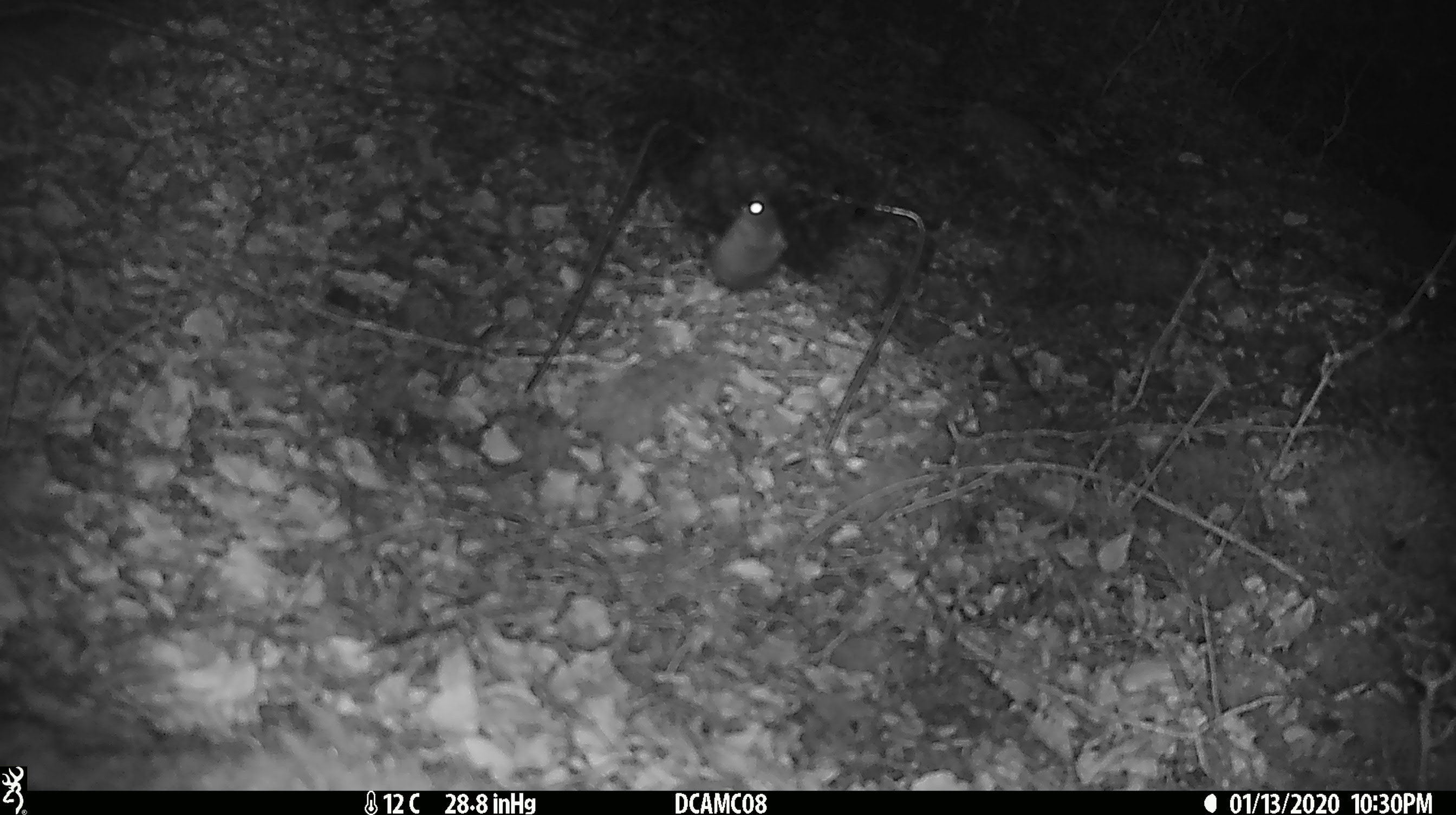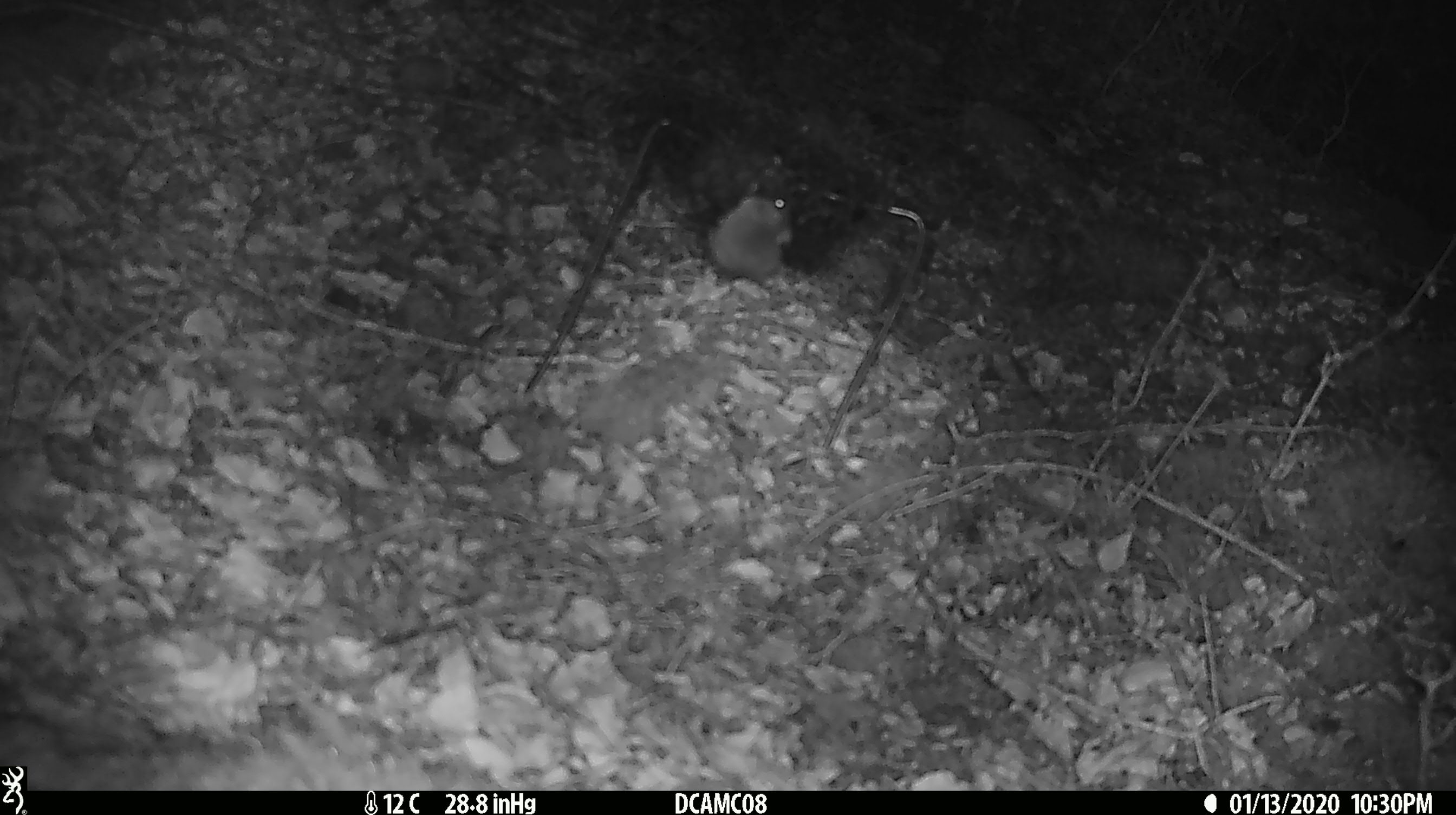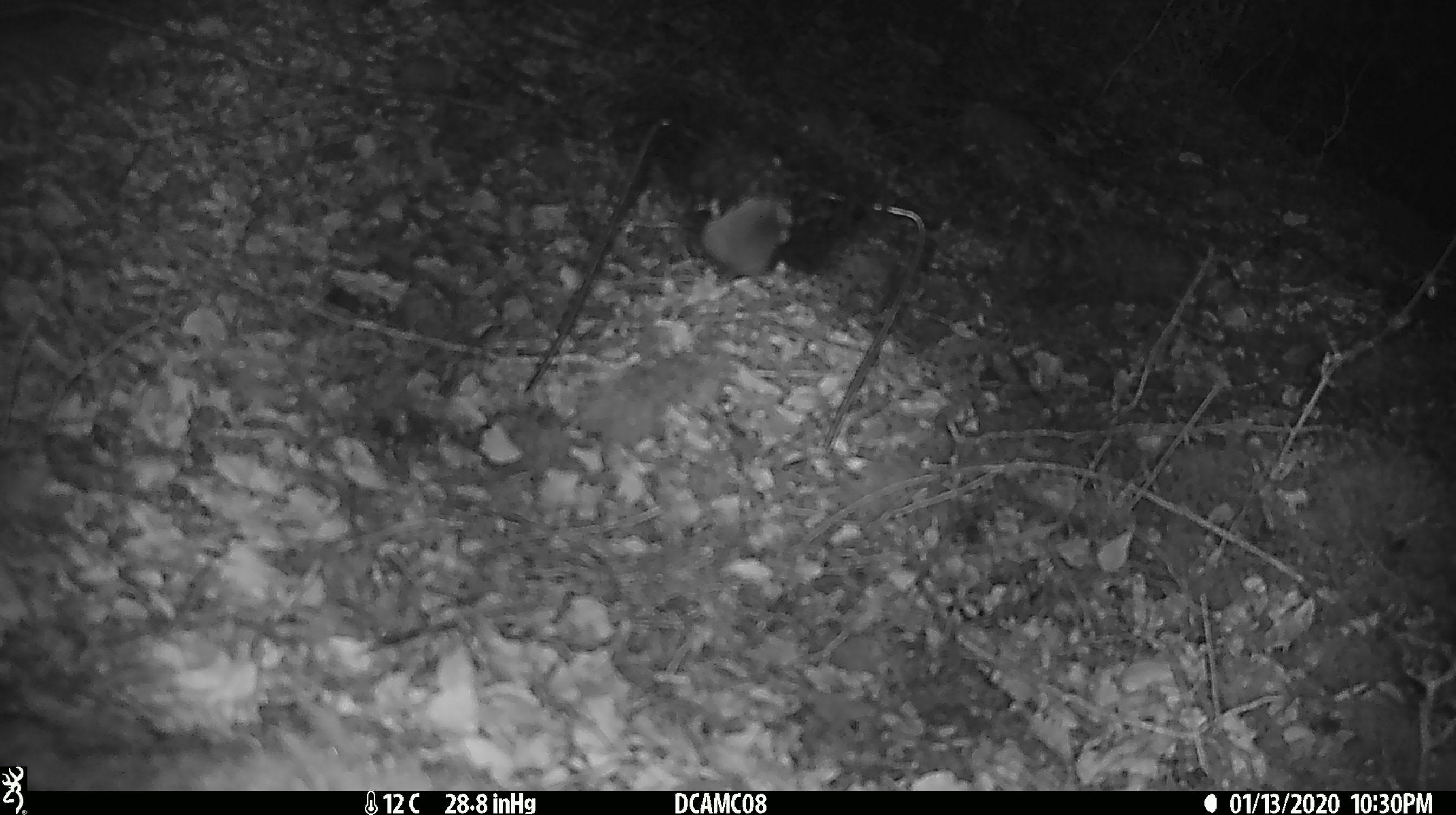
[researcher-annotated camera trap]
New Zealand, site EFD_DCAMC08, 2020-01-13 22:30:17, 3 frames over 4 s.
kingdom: Animalia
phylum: Chordata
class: Mammalia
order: Rodentia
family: Muridae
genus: Mus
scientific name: Mus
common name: mouse